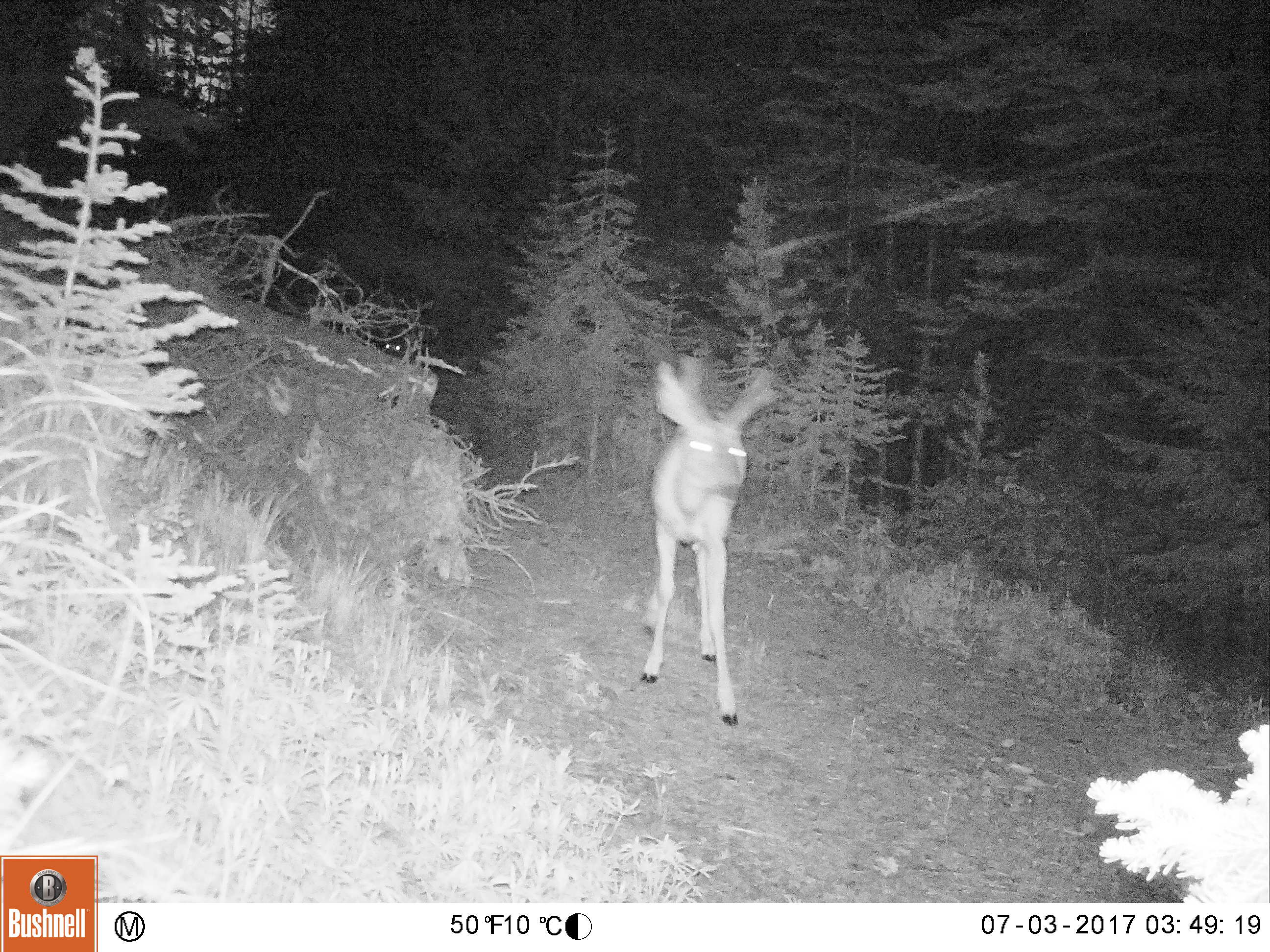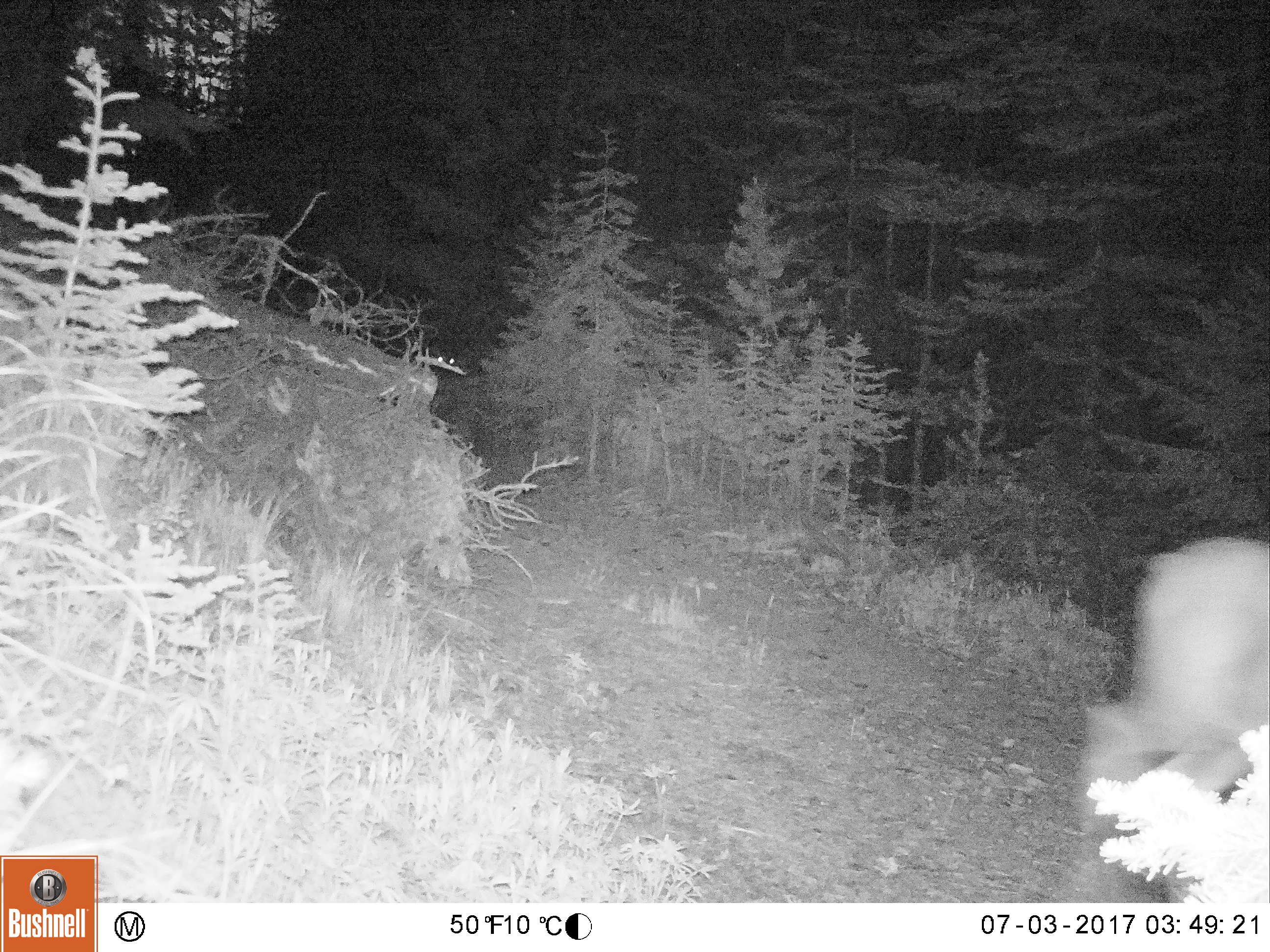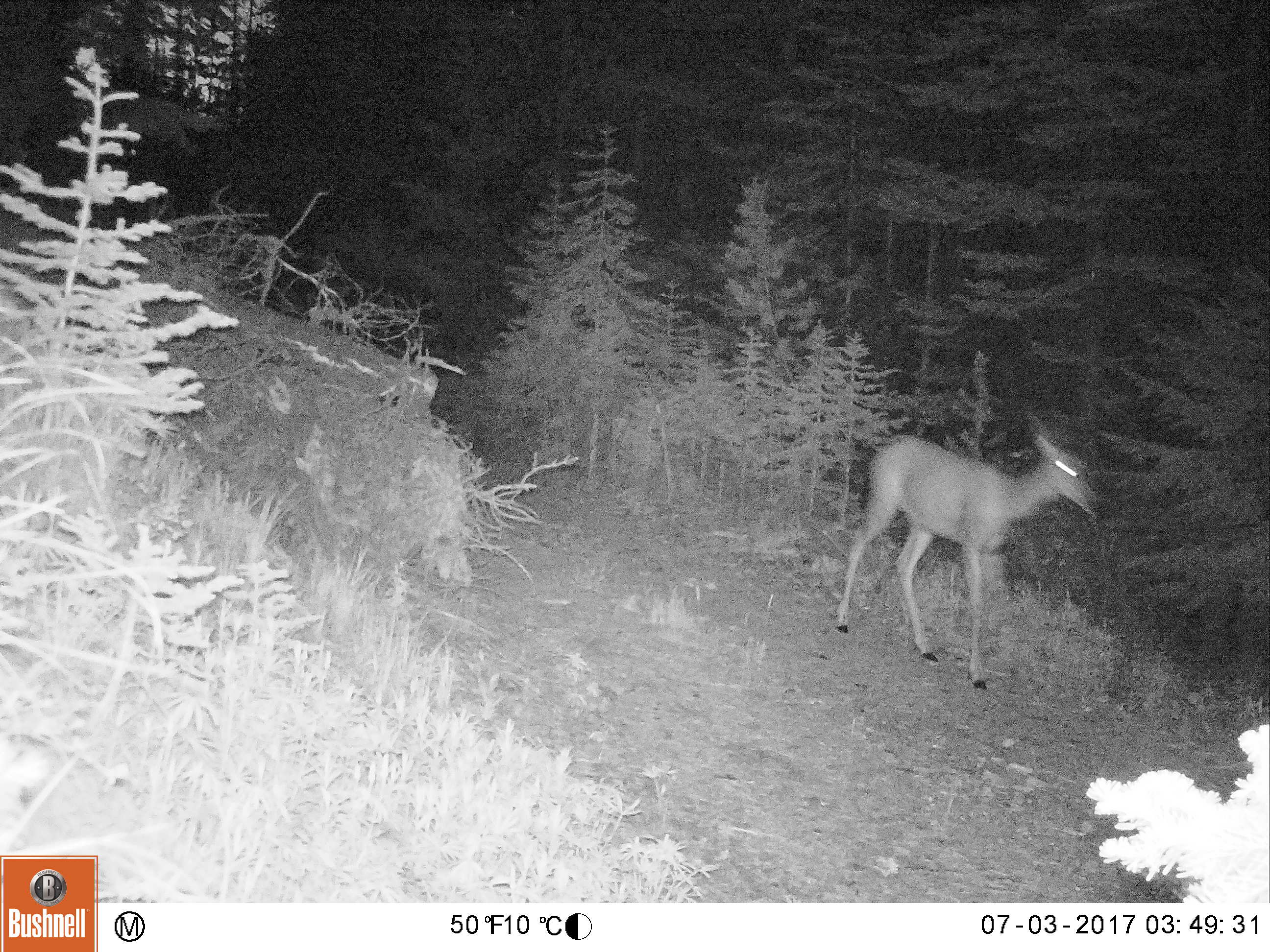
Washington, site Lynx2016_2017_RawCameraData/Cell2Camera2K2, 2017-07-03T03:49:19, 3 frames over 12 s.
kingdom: Animalia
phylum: Chordata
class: Mammalia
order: Artiodactyla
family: Cervidae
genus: Odocoileus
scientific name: Odocoileus hemionus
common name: mule deer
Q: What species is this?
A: Odocoileus hemionus (mule deer).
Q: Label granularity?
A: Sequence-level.